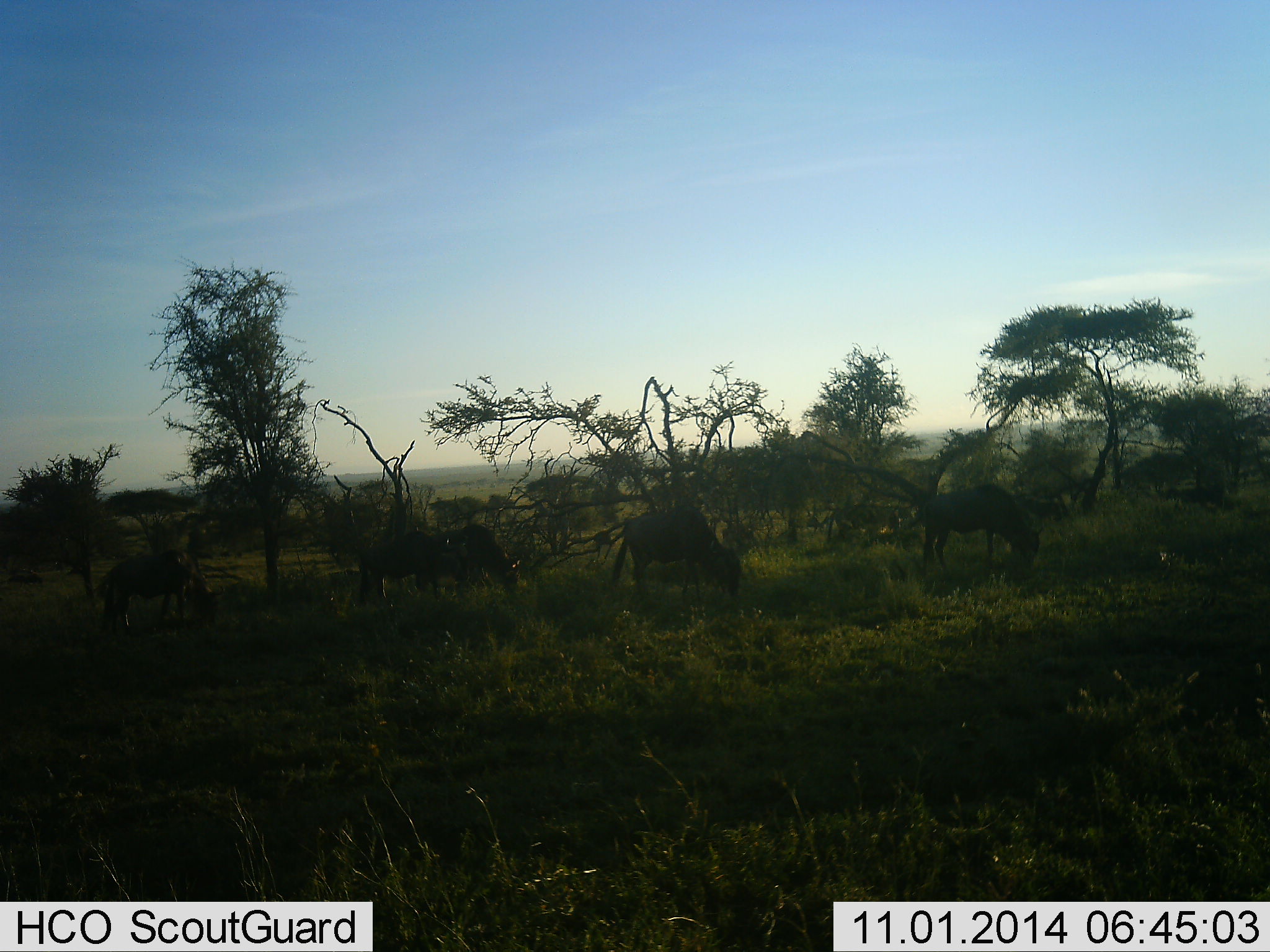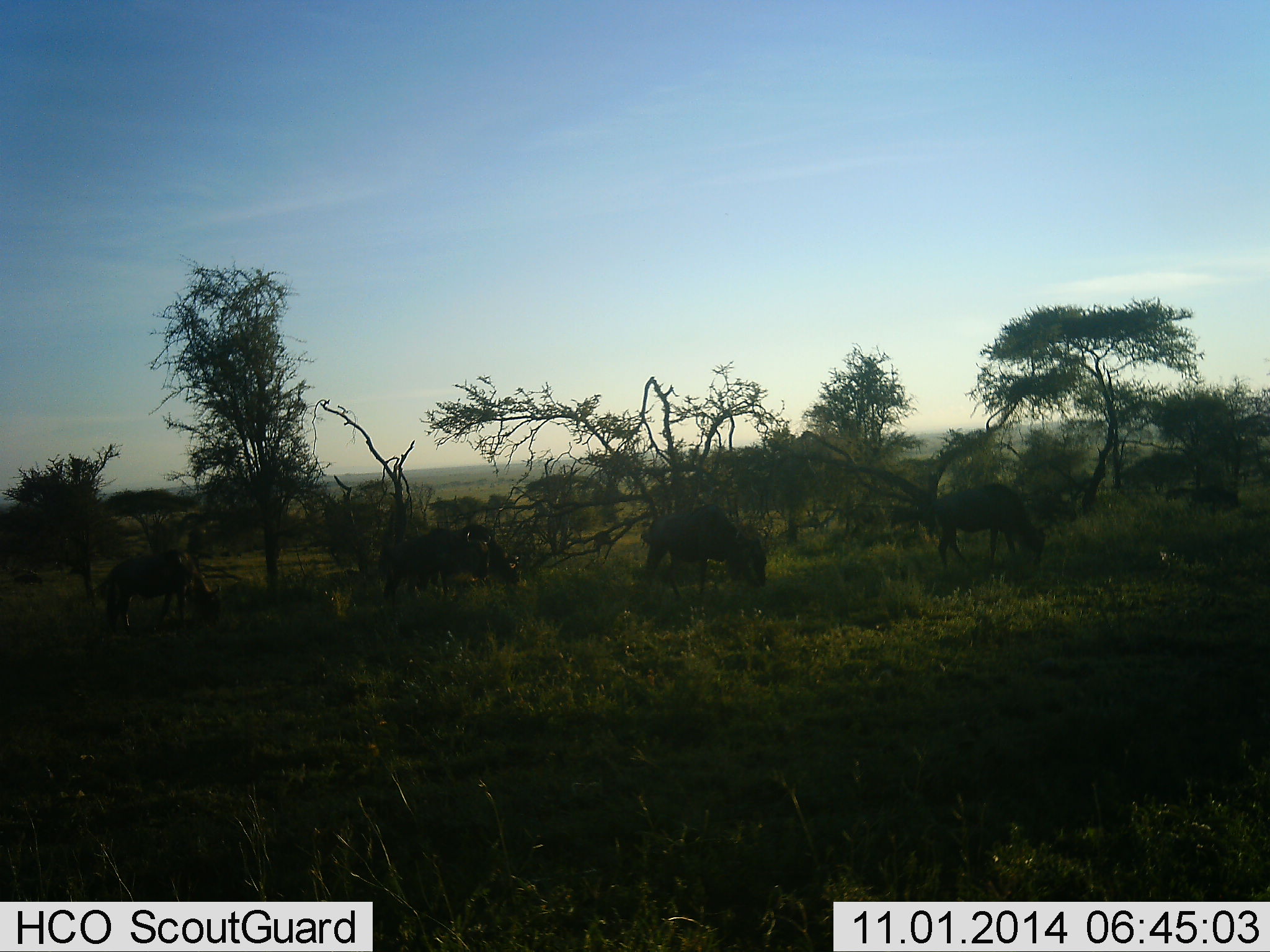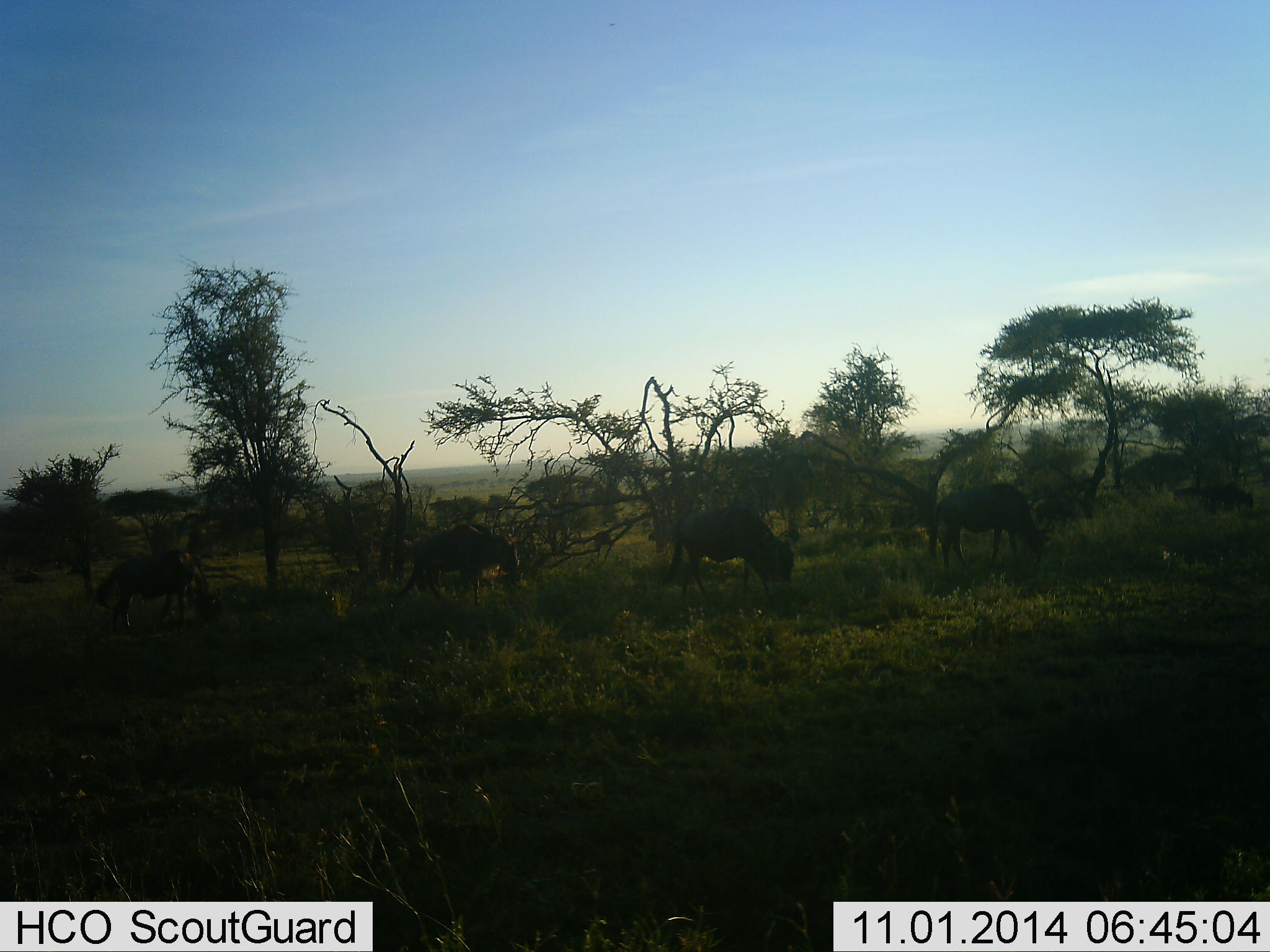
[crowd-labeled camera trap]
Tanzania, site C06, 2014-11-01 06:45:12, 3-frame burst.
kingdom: Animalia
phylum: Chordata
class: Mammalia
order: Artiodactyla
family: Bovidae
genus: Connochaetes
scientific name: Connochaetes taurinus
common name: blue wildebeest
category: wildebeest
Wildebeest (blue wildebeest) (Connochaetes taurinus), count 5. Behavior (volunteer vote fractions): standing 20%, resting 0%, moving 70%, interacting 0%. Young present (vote fraction): 0%. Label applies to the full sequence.